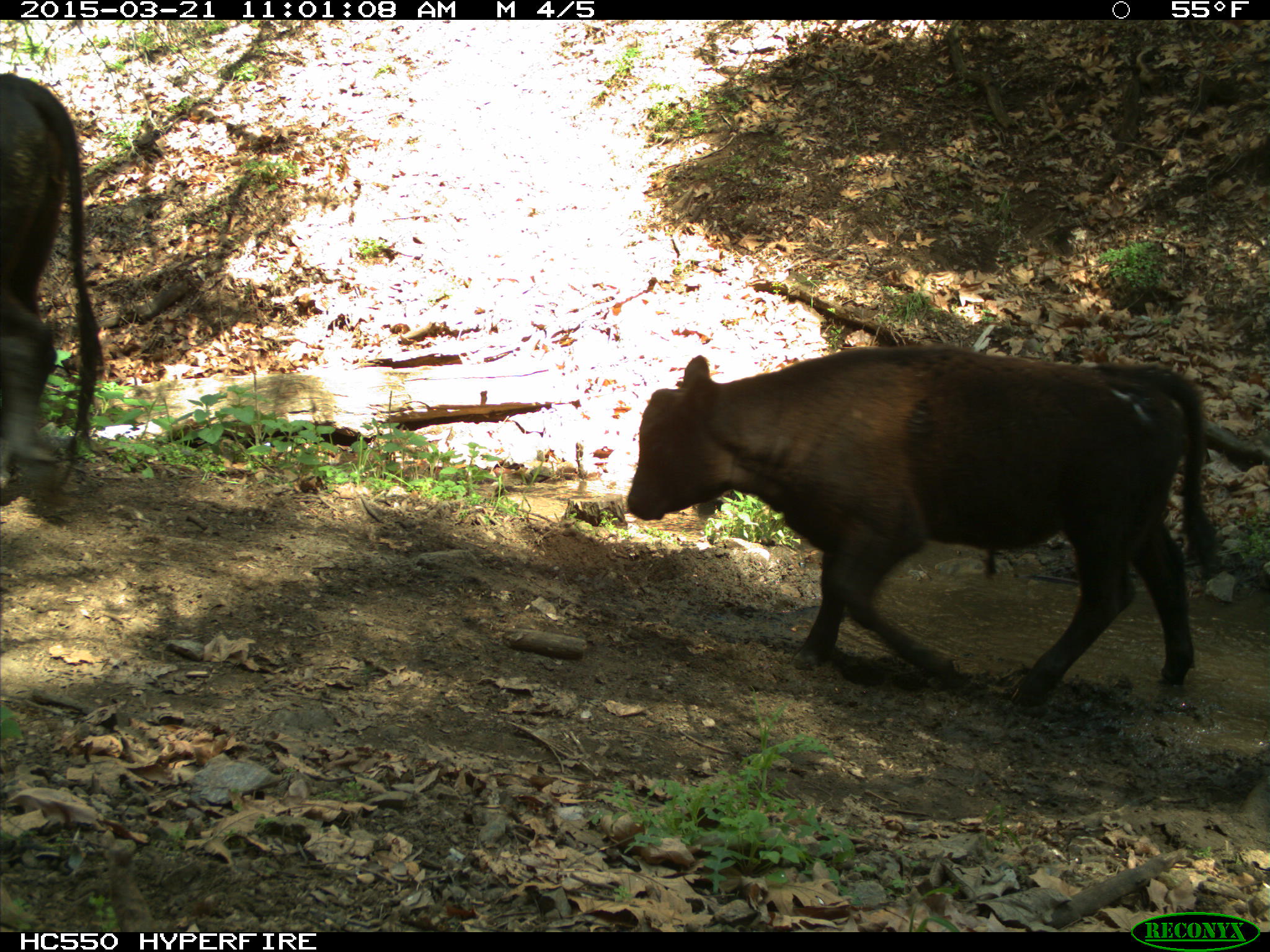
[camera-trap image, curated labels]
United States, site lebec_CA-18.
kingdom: Animalia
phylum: Chordata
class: Mammalia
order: Artiodactyla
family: Bovidae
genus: Bos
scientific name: Bos taurus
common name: domestic cow